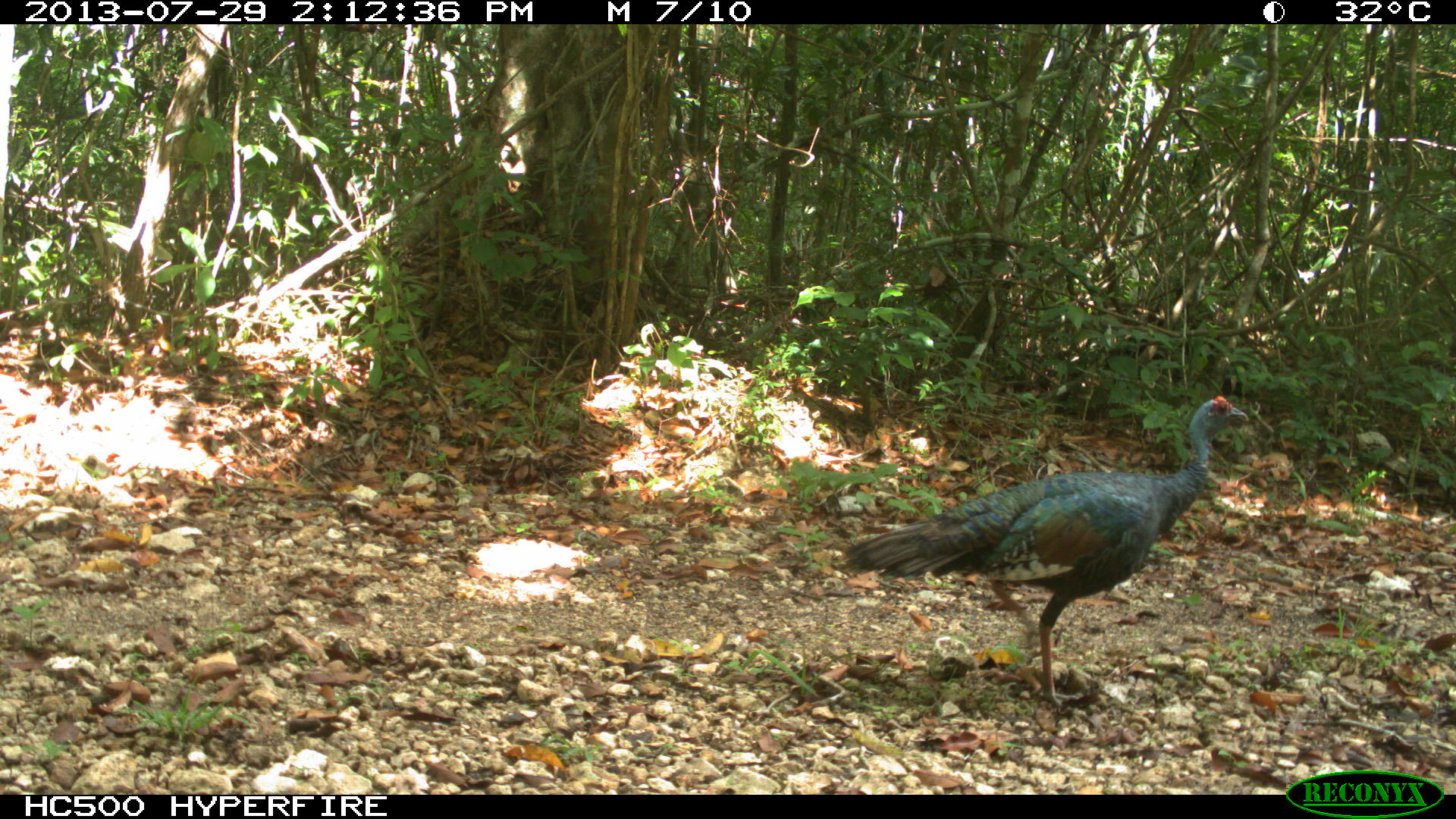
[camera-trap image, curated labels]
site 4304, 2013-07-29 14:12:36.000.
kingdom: Animalia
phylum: Chordata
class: Aves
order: Galliformes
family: Phasianidae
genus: Meleagris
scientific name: Meleagris ocellata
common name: ocellated turkey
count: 2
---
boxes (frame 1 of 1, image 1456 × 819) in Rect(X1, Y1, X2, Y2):
meleagris ocellata: Rect(837, 394, 1248, 711)